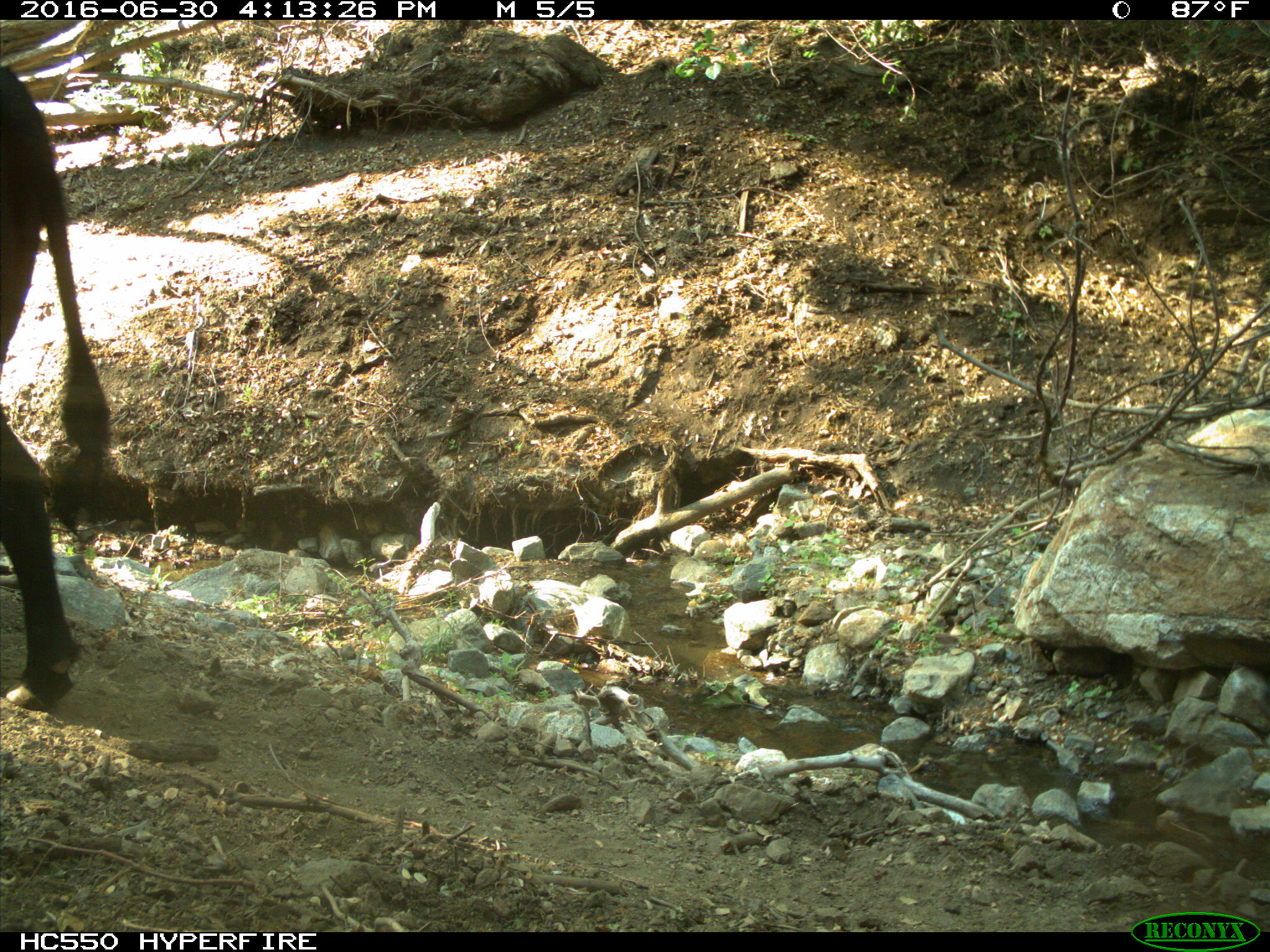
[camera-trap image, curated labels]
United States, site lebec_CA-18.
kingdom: Animalia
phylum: Chordata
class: Mammalia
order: Artiodactyla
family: Bovidae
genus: Bos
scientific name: Bos taurus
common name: domestic cow